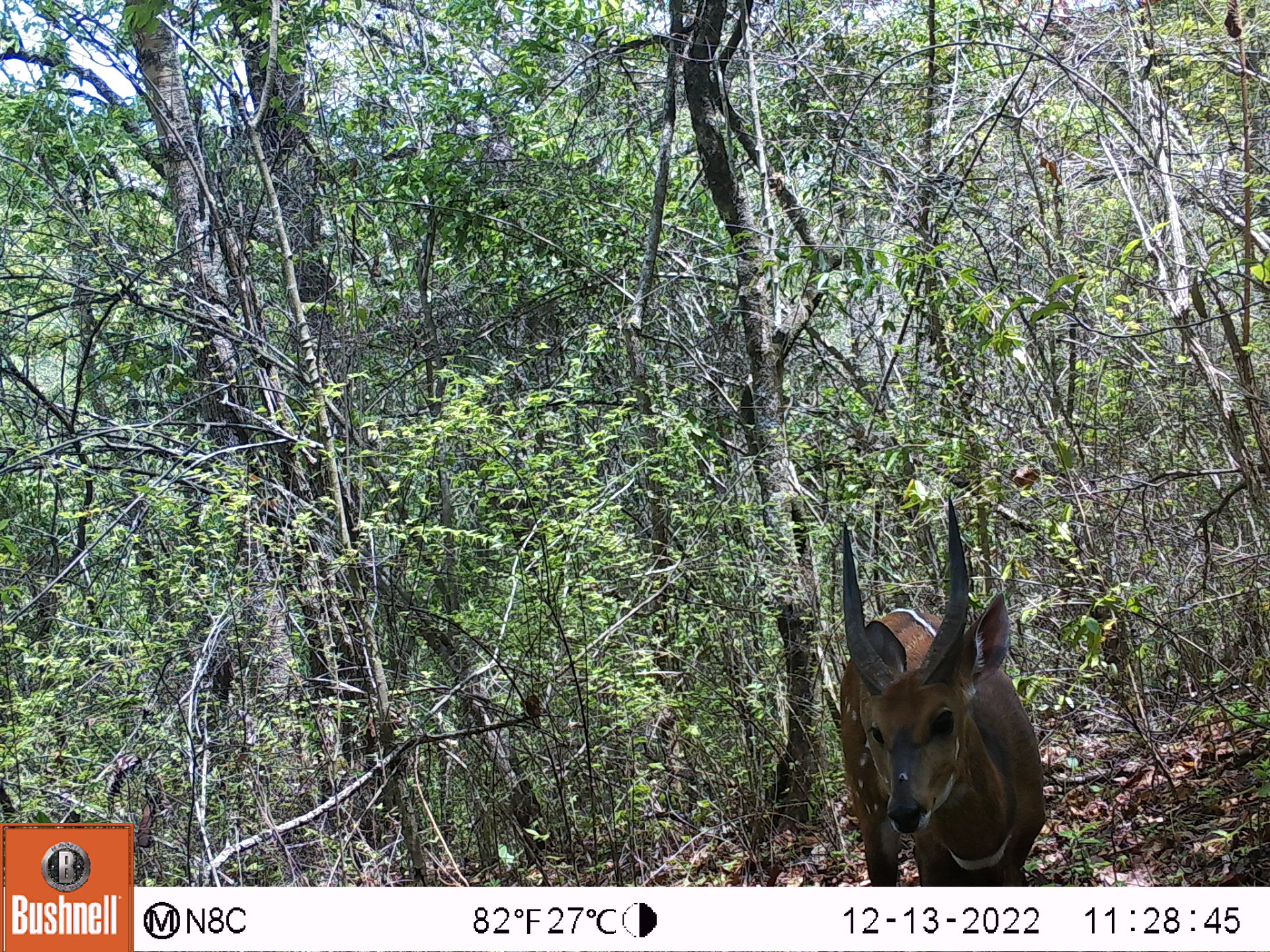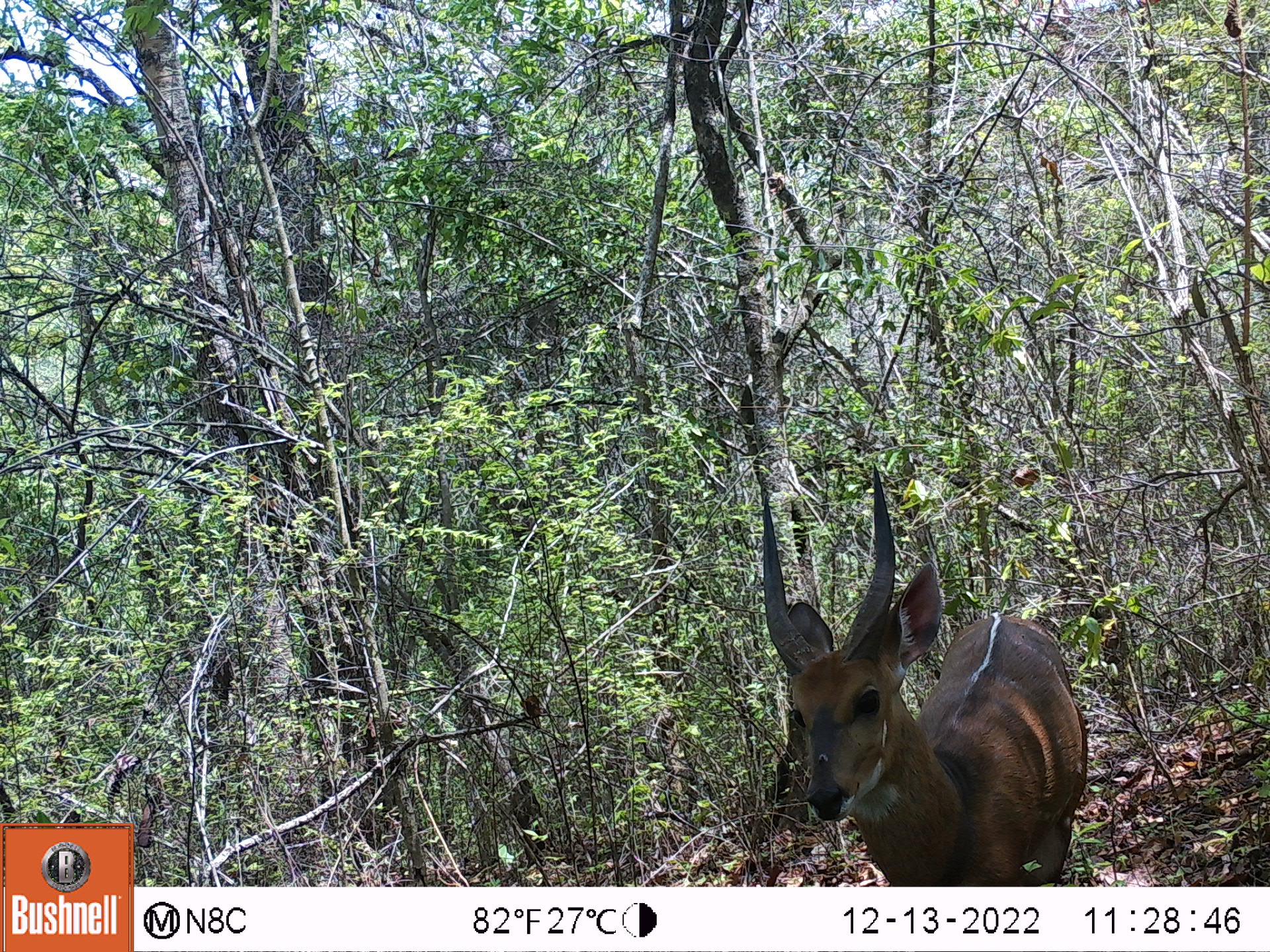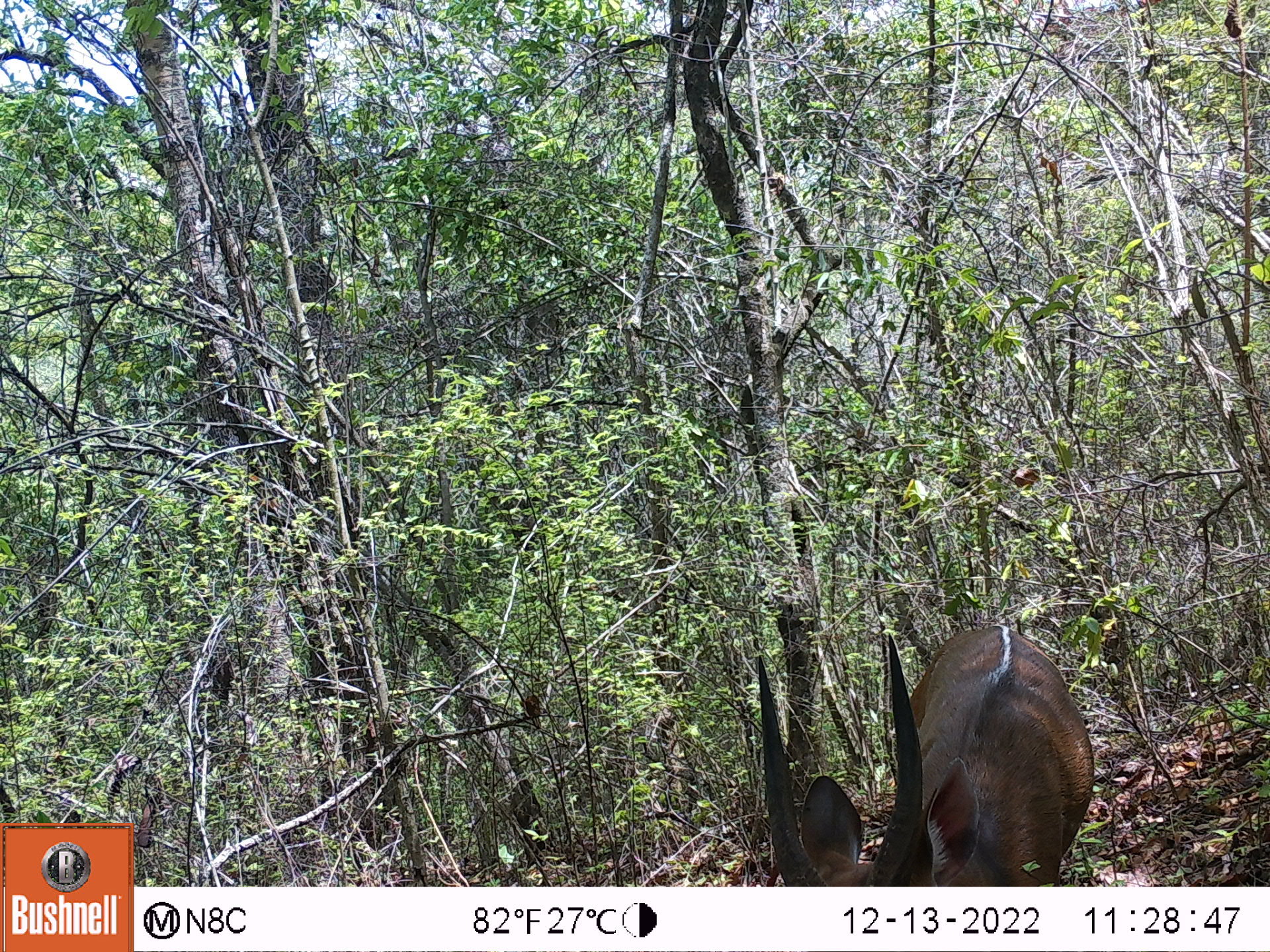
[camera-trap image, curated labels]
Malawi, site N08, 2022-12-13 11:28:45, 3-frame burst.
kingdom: Animalia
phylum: Chordata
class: Mammalia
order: Artiodactyla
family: Bovidae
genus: Tragelaphus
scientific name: Tragelaphus sylvaticus sylvaticus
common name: cape bushbuck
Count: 1.